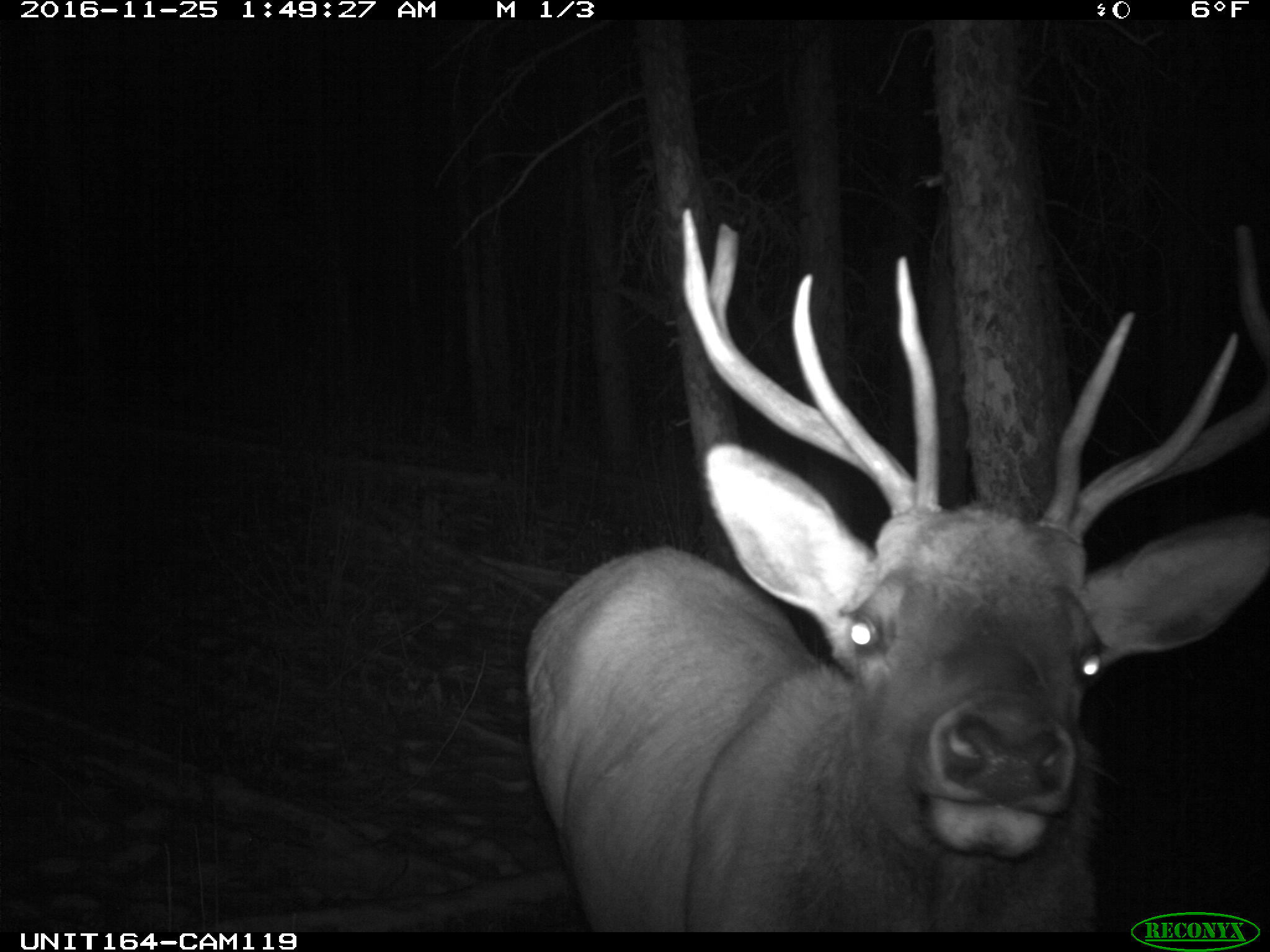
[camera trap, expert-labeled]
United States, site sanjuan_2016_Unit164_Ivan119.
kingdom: Animalia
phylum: Chordata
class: Mammalia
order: Artiodactyla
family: Cervidae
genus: Cervus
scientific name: Cervus elaphus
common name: red deer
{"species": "Cervus elaphus (red deer)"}